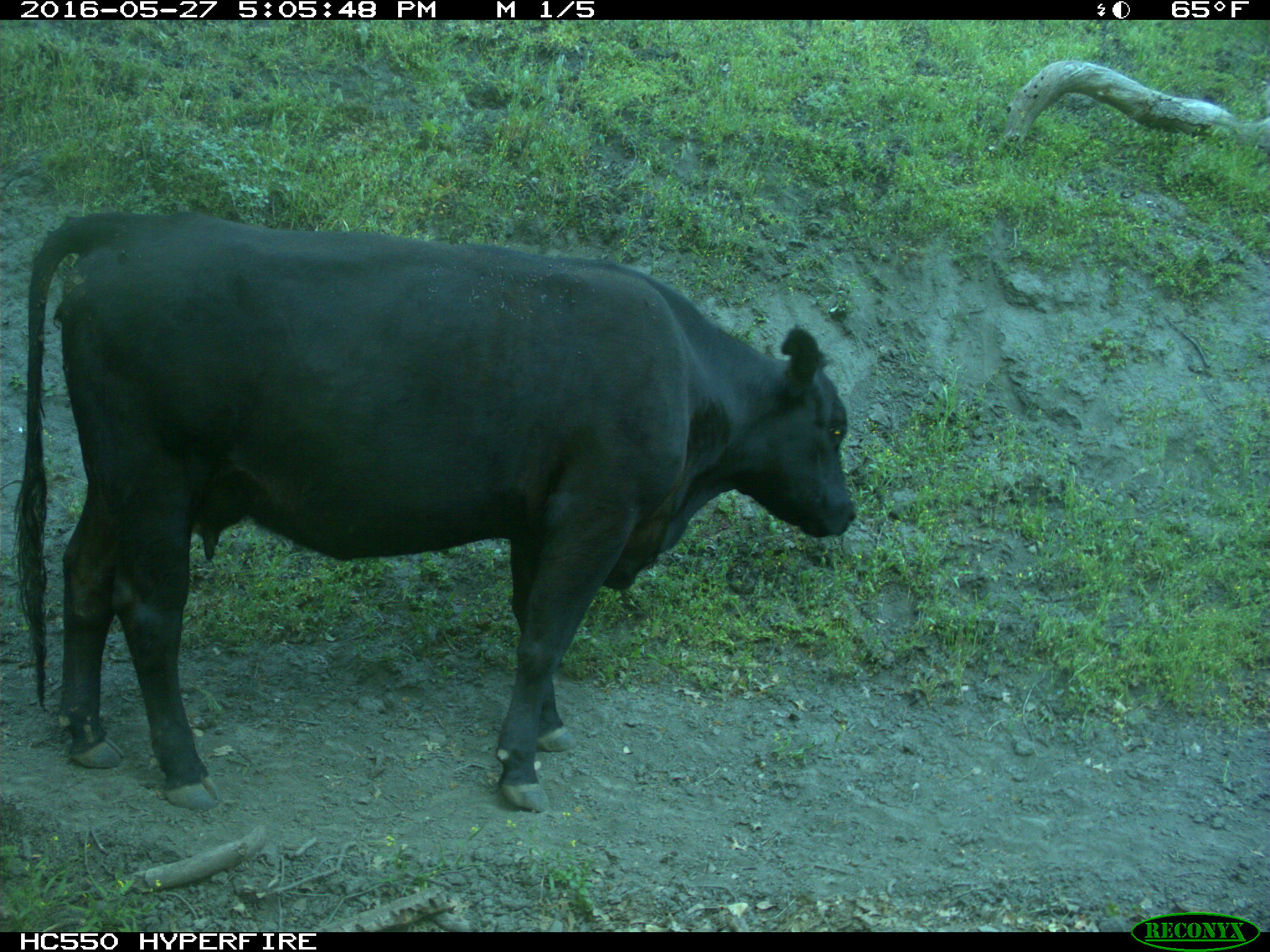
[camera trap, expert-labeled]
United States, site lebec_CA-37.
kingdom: Animalia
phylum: Chordata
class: Mammalia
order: Artiodactyla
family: Bovidae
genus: Bos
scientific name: Bos taurus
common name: domestic cow